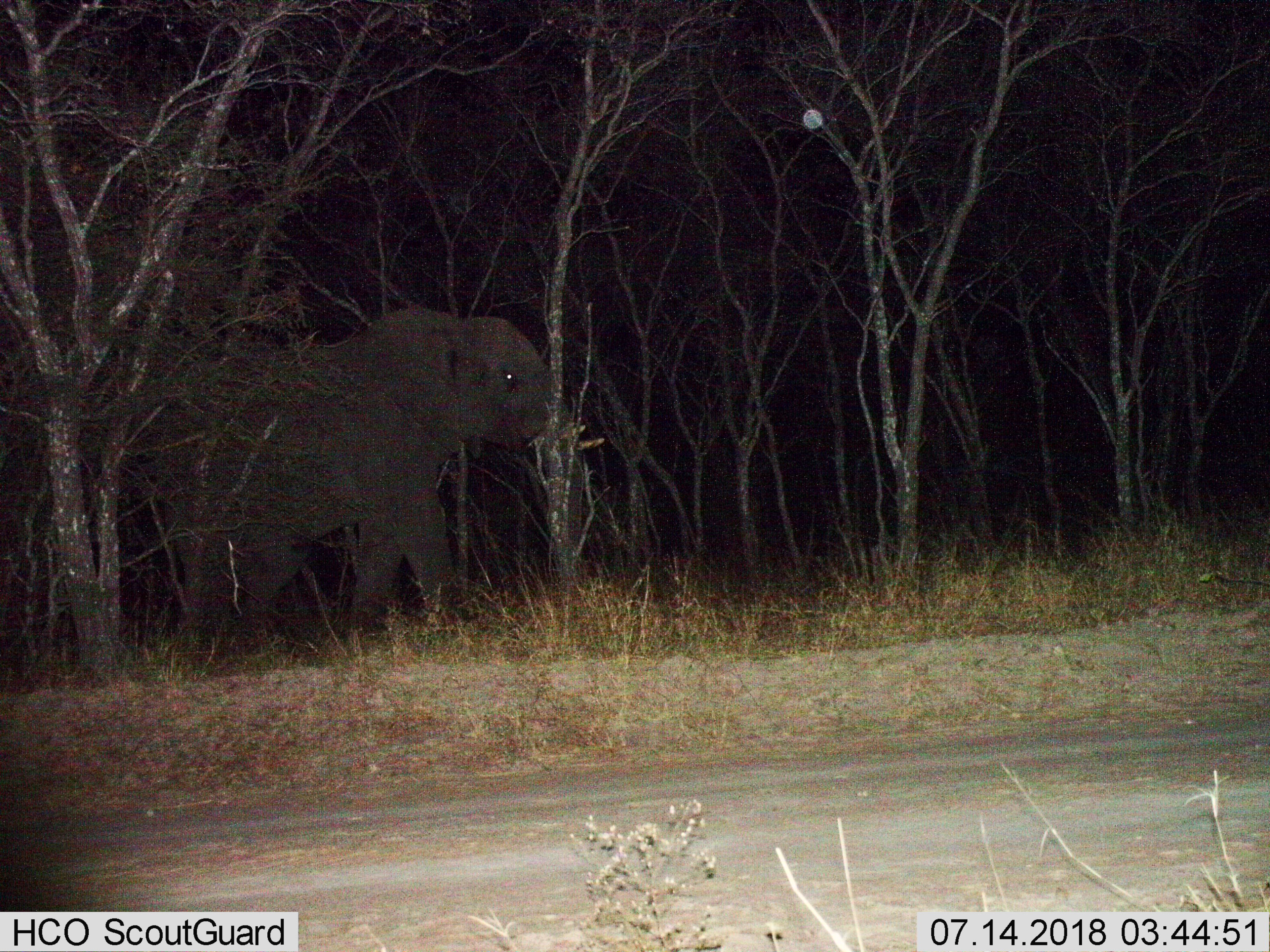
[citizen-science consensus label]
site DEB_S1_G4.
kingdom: Animalia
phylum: Chordata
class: Mammalia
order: Proboscidea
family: Elephantidae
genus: Loxodonta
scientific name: Loxodonta africana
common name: african bush elephant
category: elephant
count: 1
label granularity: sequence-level